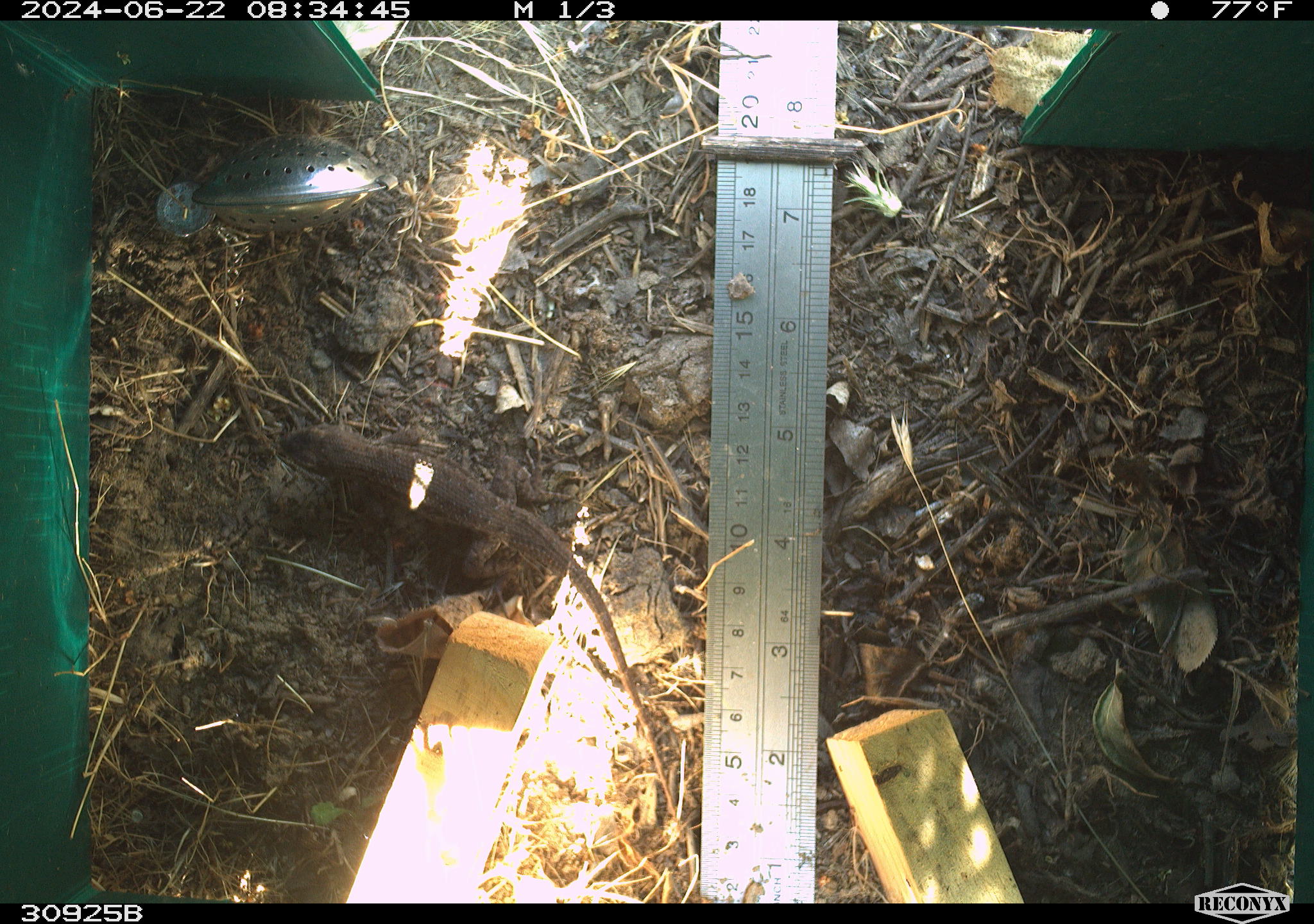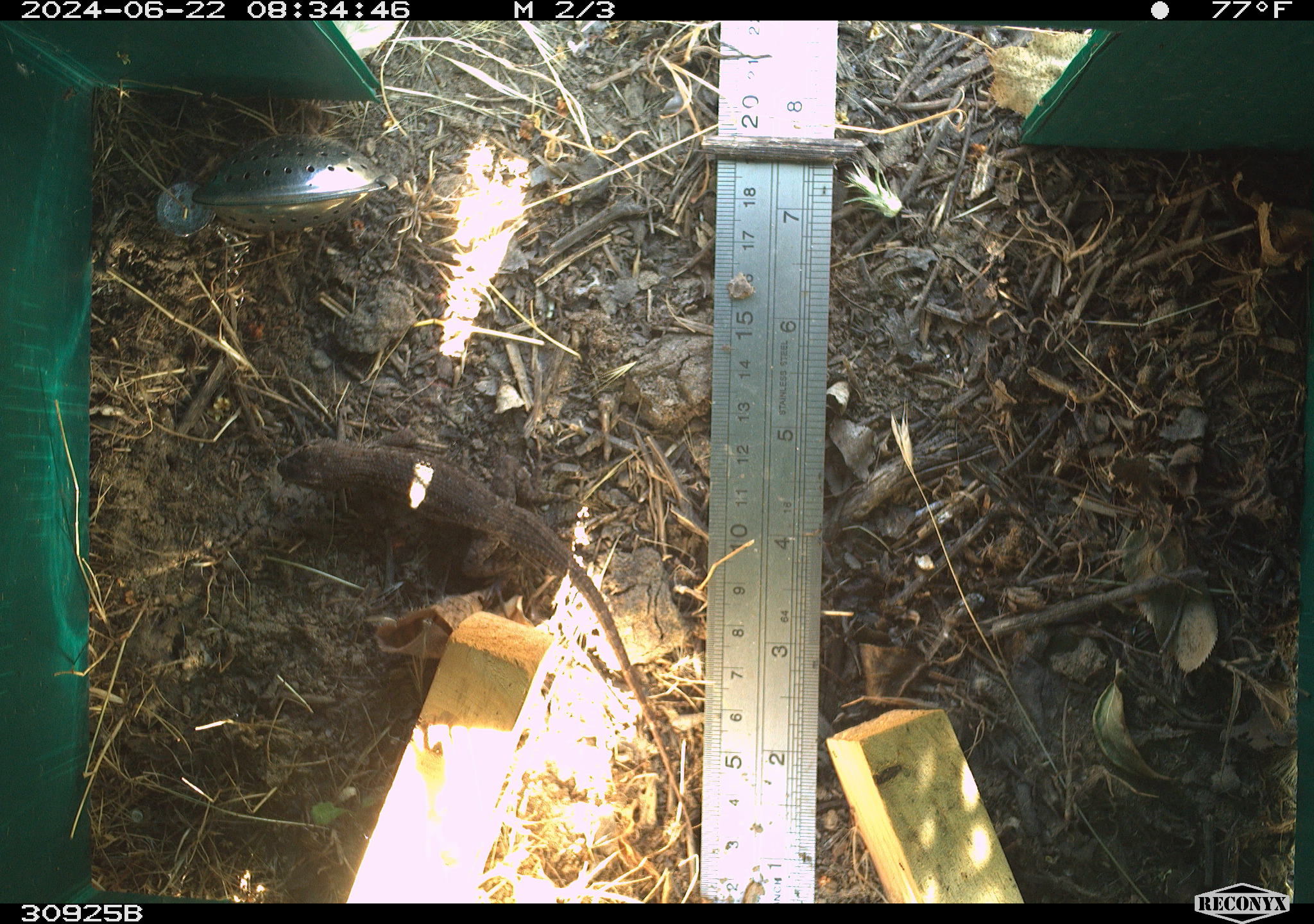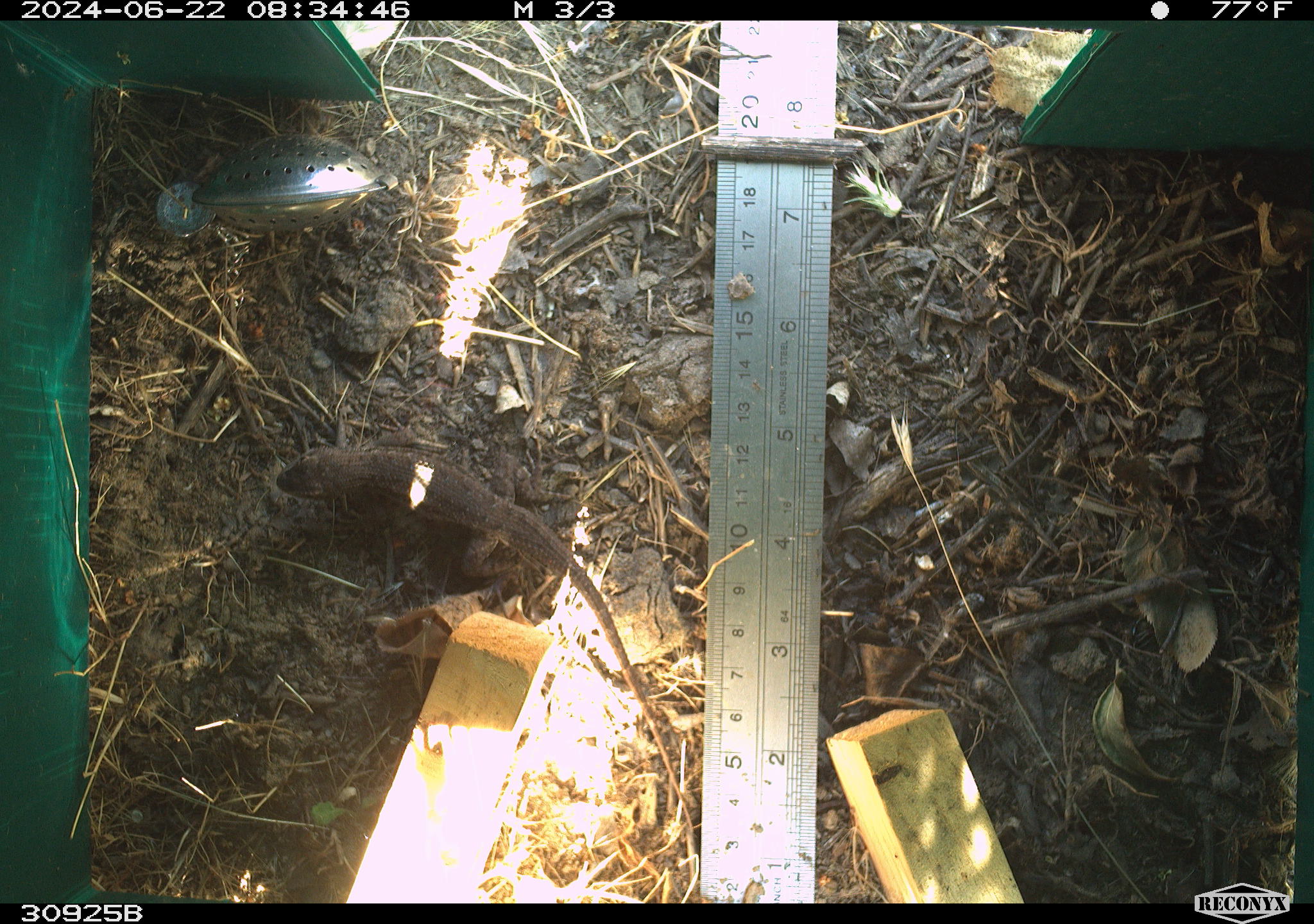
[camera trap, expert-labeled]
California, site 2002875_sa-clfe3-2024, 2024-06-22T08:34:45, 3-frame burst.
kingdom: Animalia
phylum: Chordata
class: Reptilia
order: Squamata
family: Phrynosomatidae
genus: Sceloporus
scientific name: Sceloporus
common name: spiny lizards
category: sceloporus species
Sceloporus species (spiny lizards) (Sceloporus).